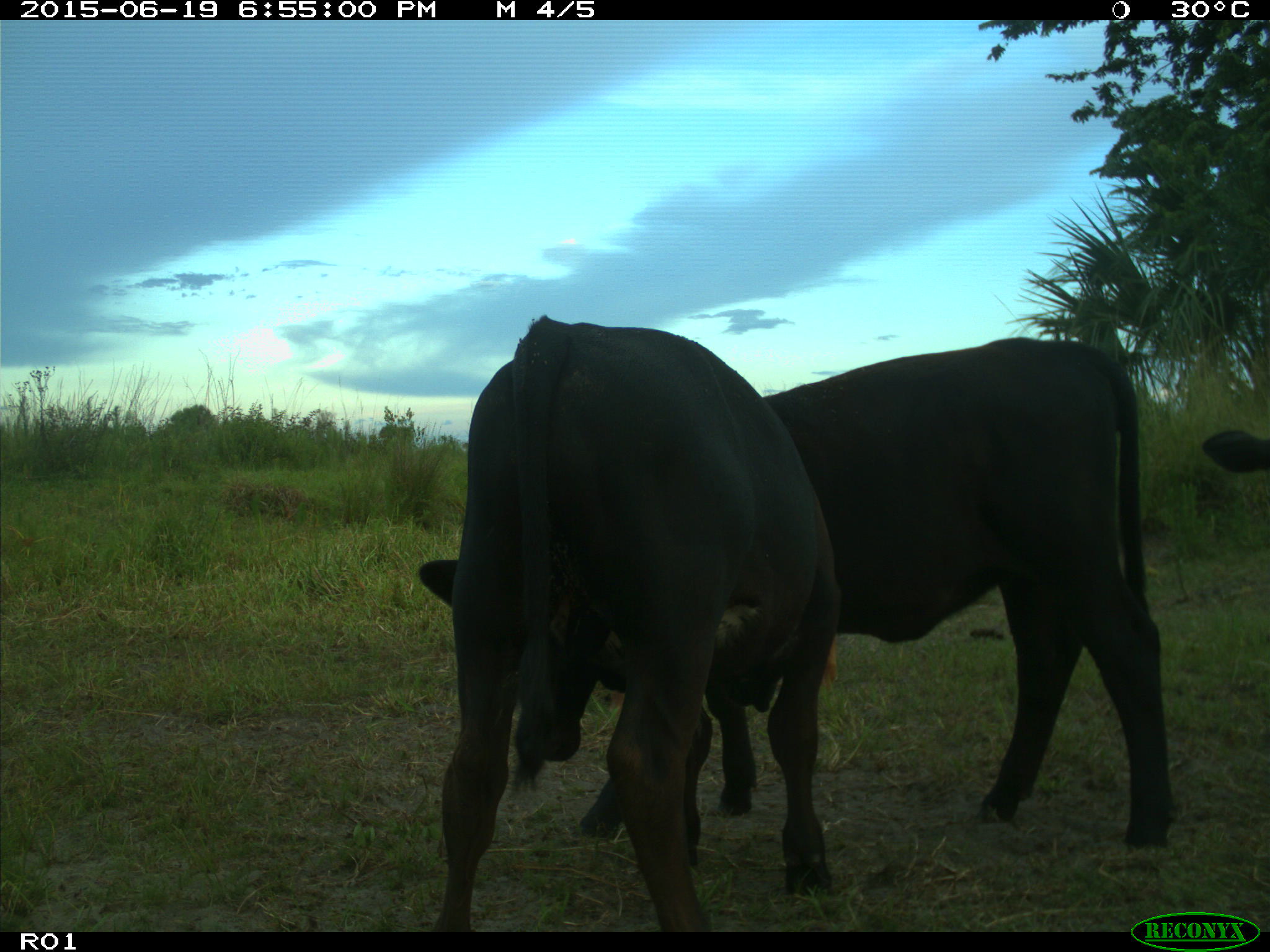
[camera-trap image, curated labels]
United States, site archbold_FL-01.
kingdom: Animalia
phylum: Chordata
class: Mammalia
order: Artiodactyla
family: Bovidae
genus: Bos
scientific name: Bos taurus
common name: domestic cow